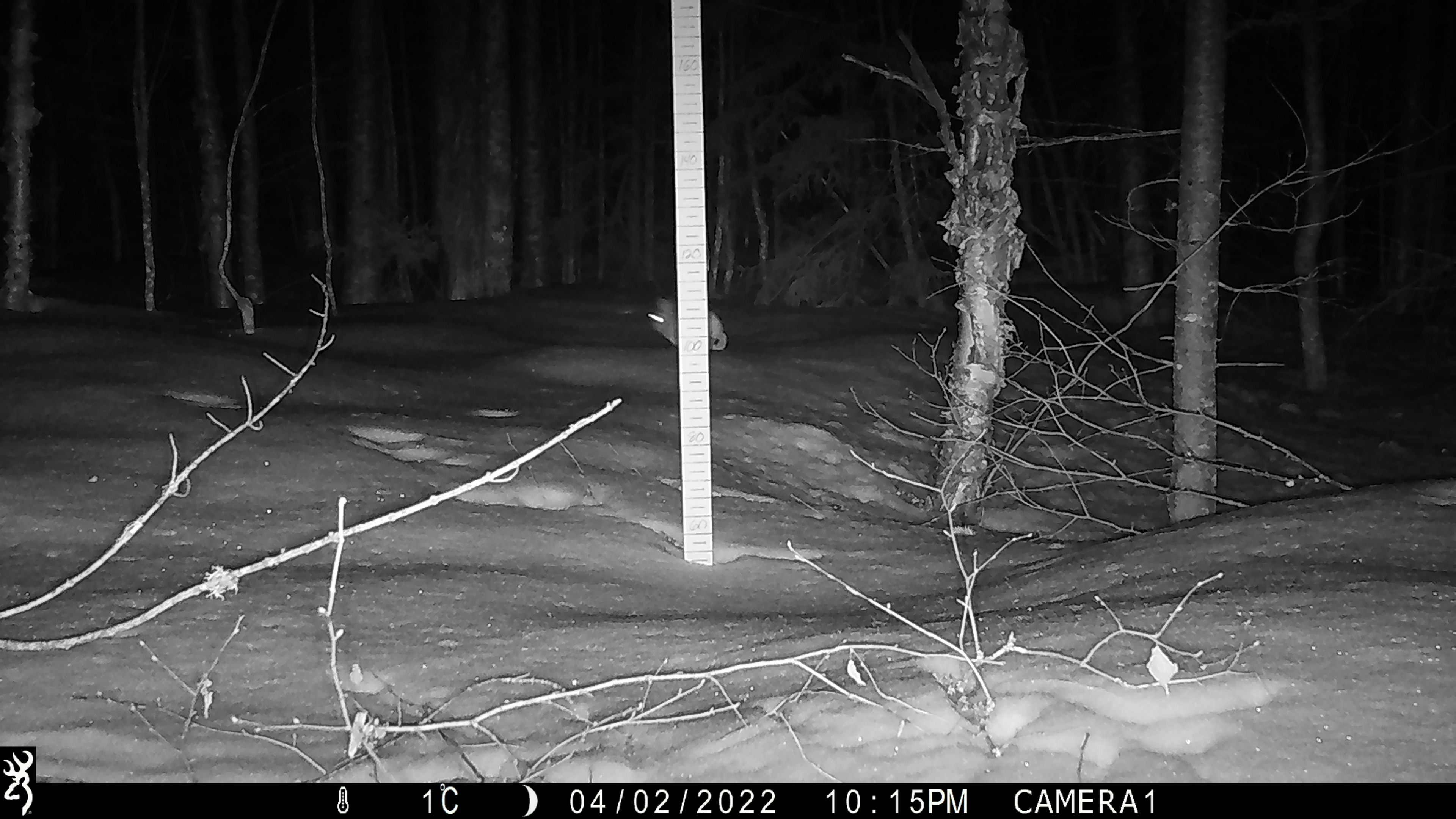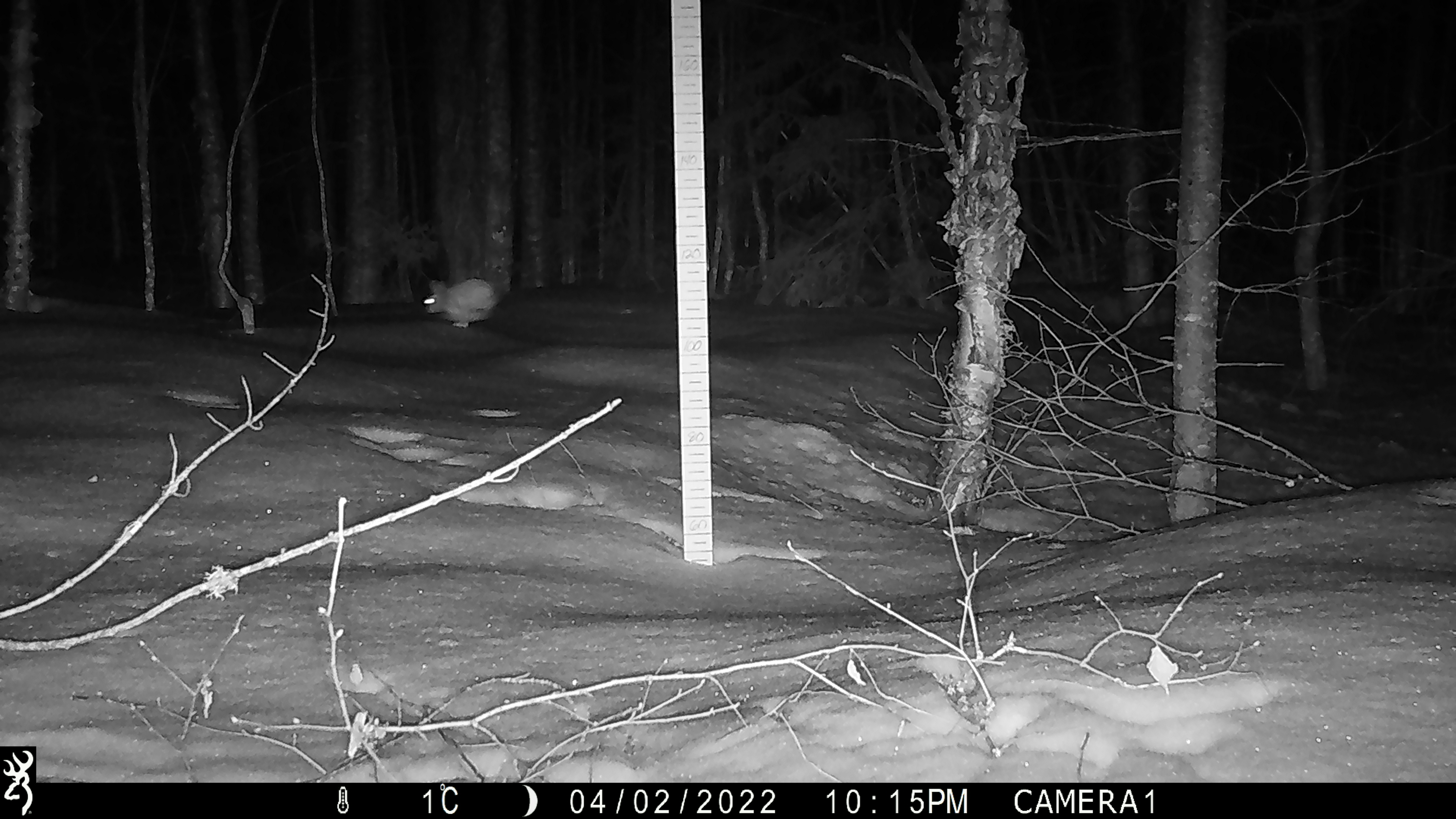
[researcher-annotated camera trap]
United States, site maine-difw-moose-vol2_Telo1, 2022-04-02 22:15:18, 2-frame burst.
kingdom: Animalia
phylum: Chordata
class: Mammalia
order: Lagomorpha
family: Leporidae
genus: Lepus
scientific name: Lepus americanus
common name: snowshoe hare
Snowshoe hare (Lepus americanus).